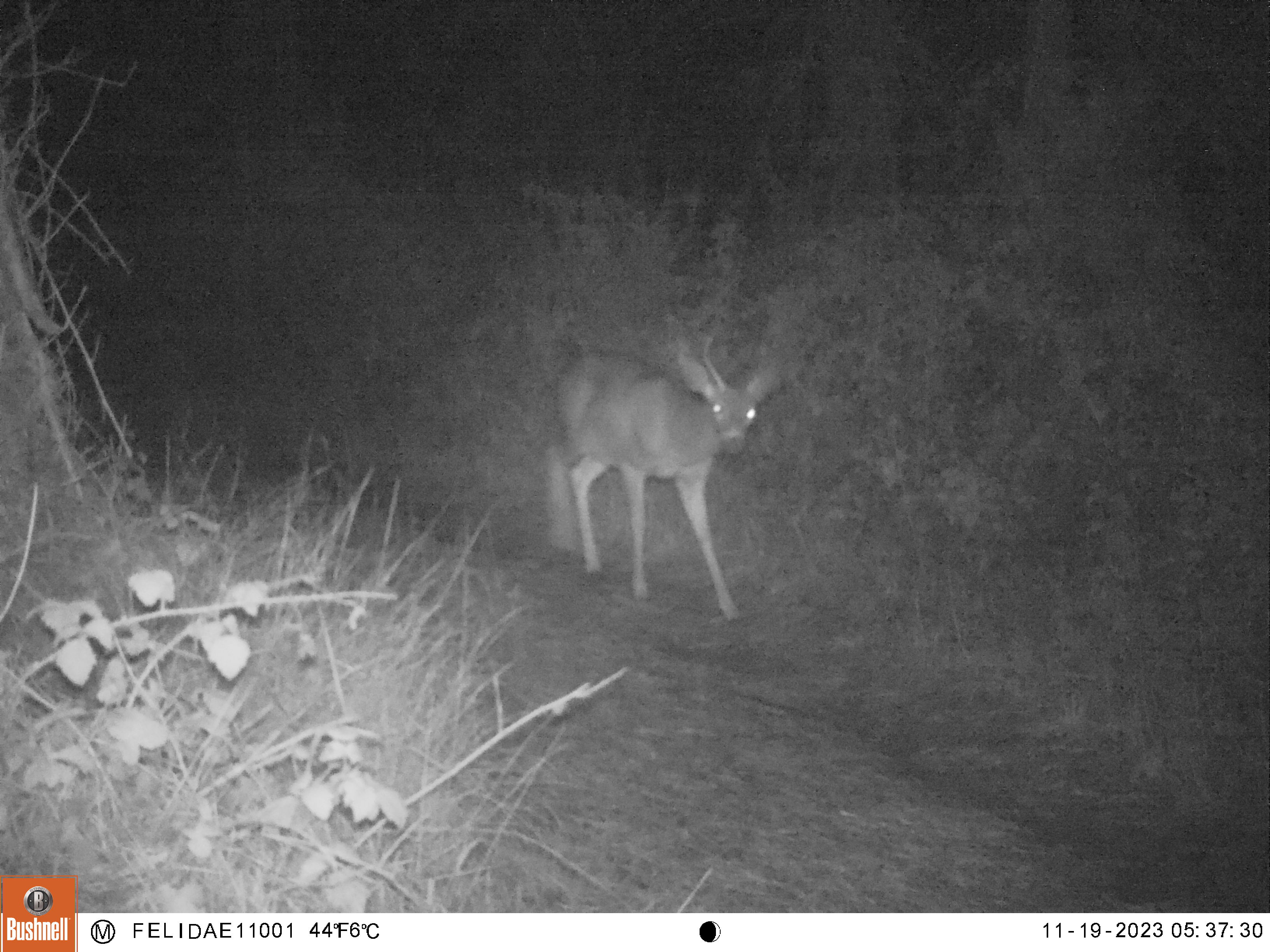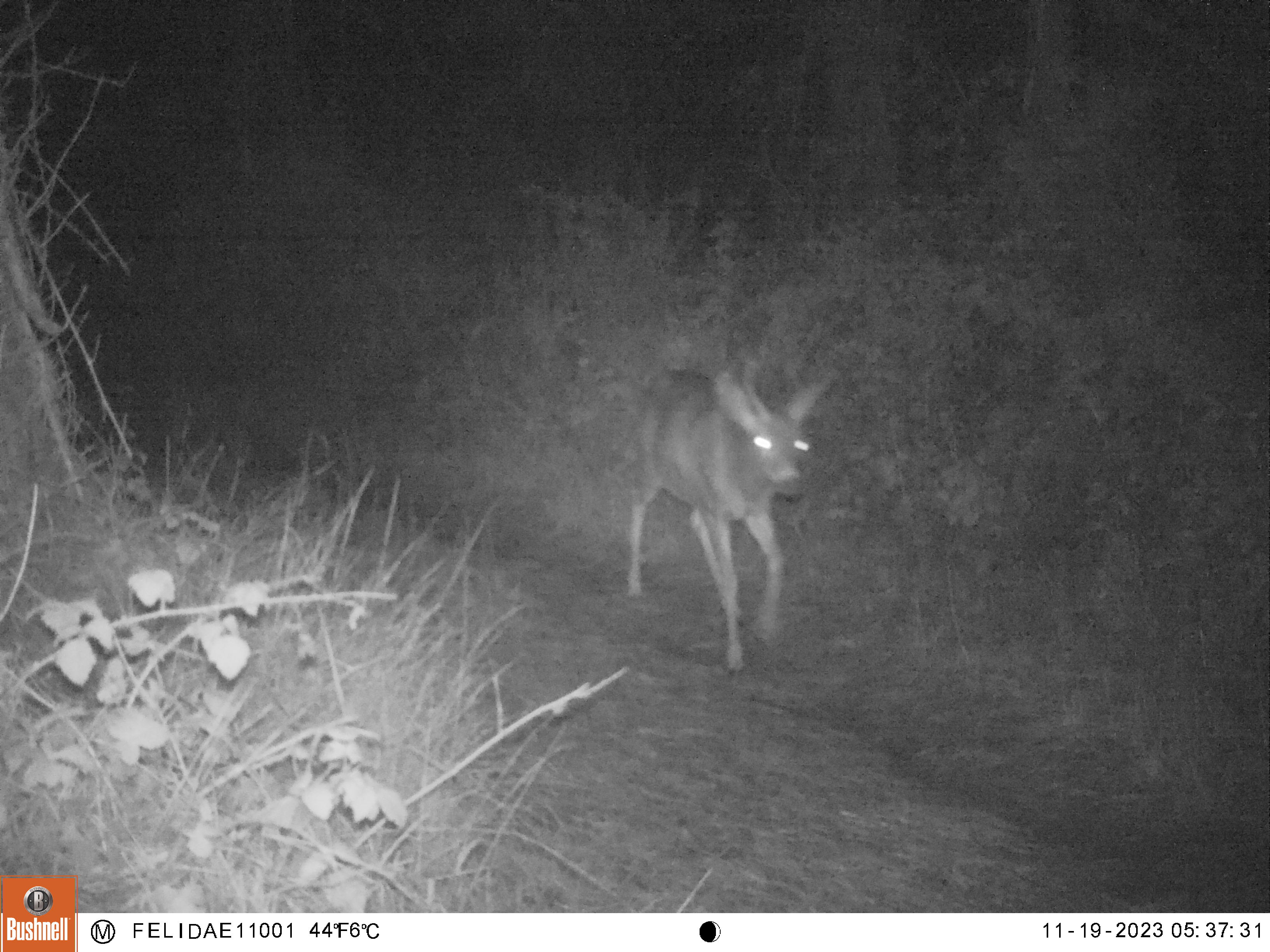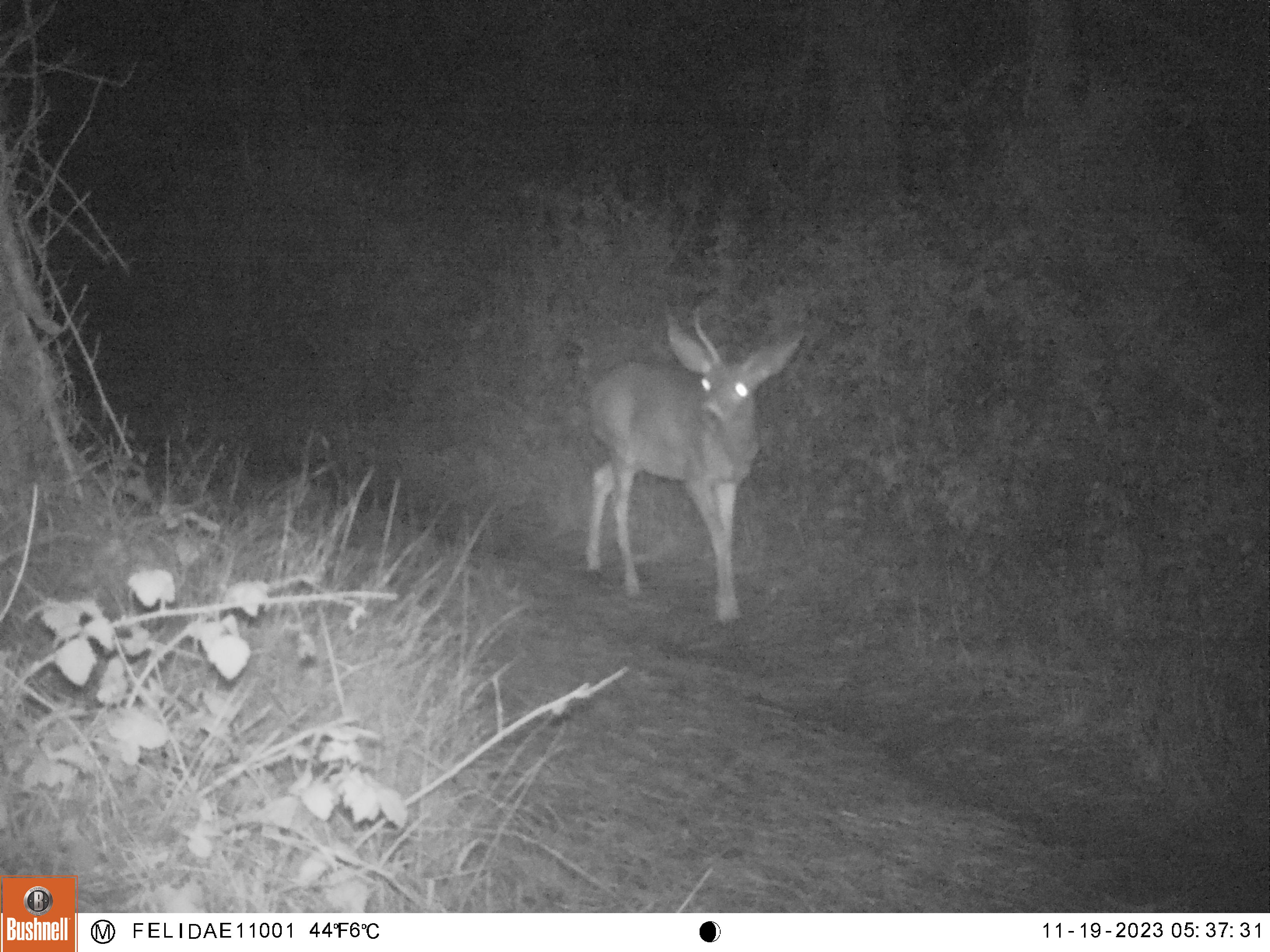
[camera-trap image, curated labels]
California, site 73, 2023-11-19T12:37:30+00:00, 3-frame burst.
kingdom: Animalia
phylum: Chordata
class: Mammalia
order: Artiodactyla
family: Cervidae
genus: Odocoileus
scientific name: Odocoileus hemionus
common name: mule deer